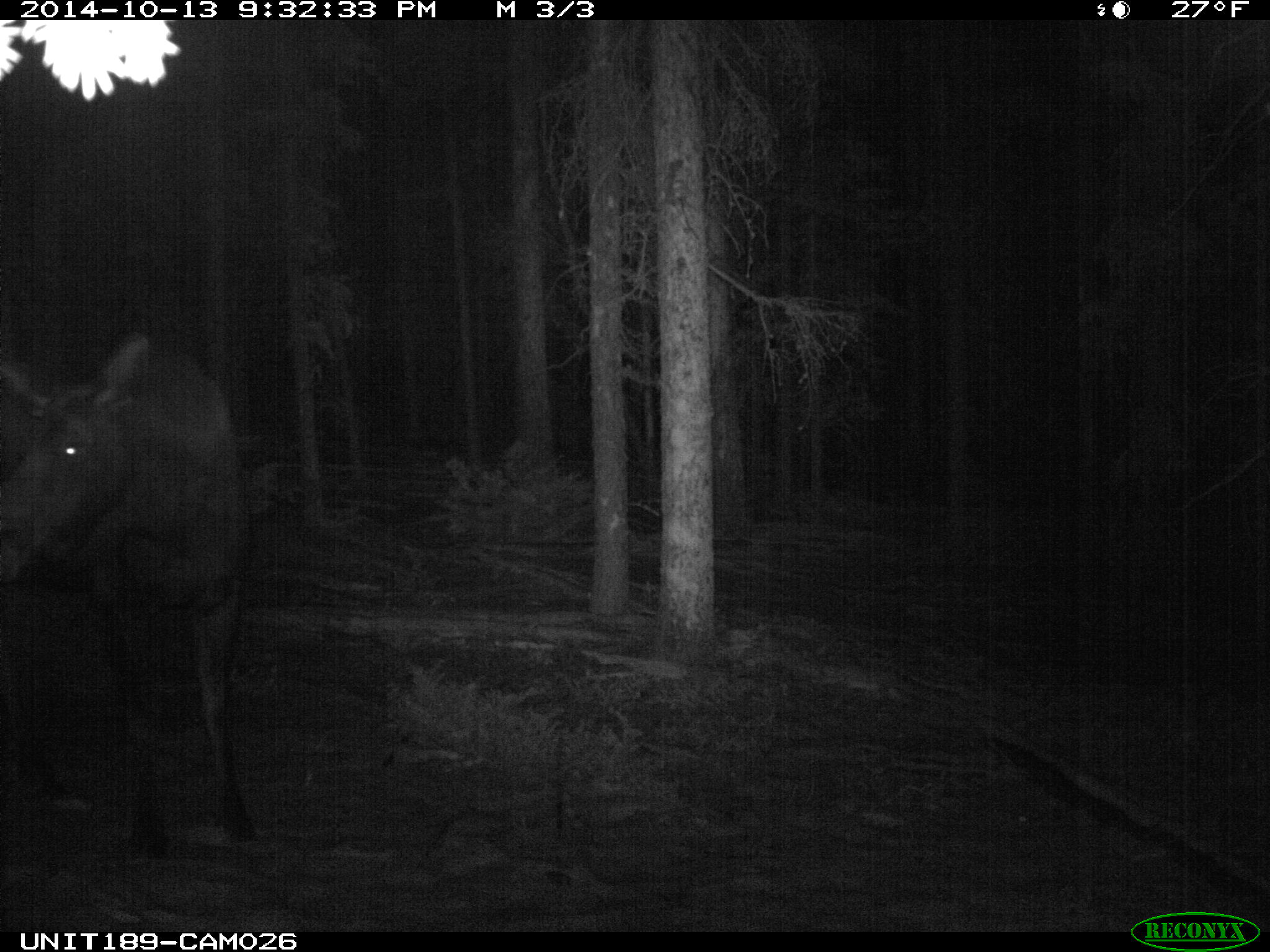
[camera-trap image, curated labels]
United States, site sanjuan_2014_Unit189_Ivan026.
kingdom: Animalia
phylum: Chordata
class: Mammalia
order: Artiodactyla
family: Cervidae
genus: Alces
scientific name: Alces alces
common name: moose